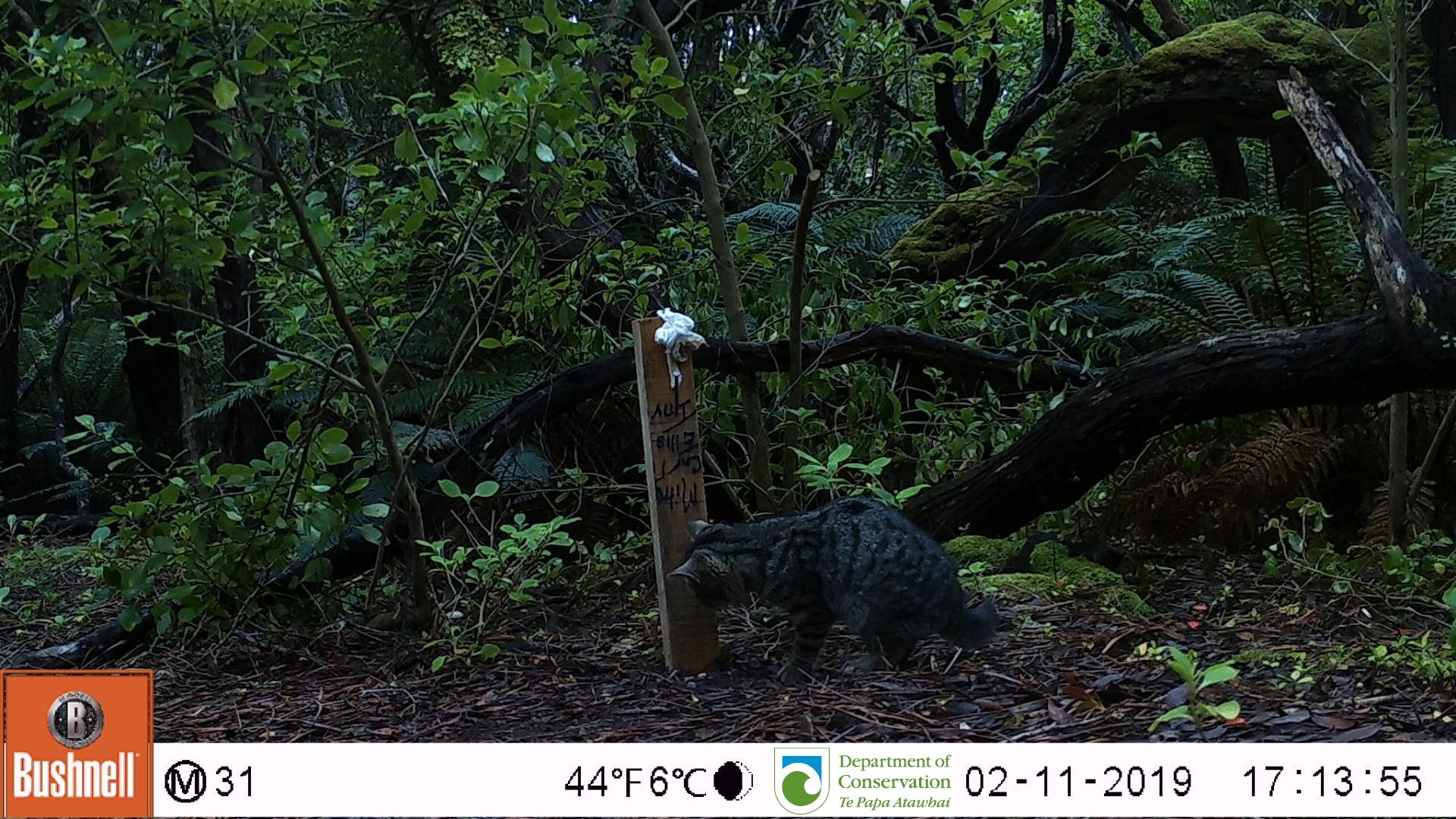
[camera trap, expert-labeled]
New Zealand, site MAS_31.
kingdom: Animalia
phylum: Chordata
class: Mammalia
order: Carnivora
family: Felidae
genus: Felis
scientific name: Felis catus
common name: domestic cat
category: cat